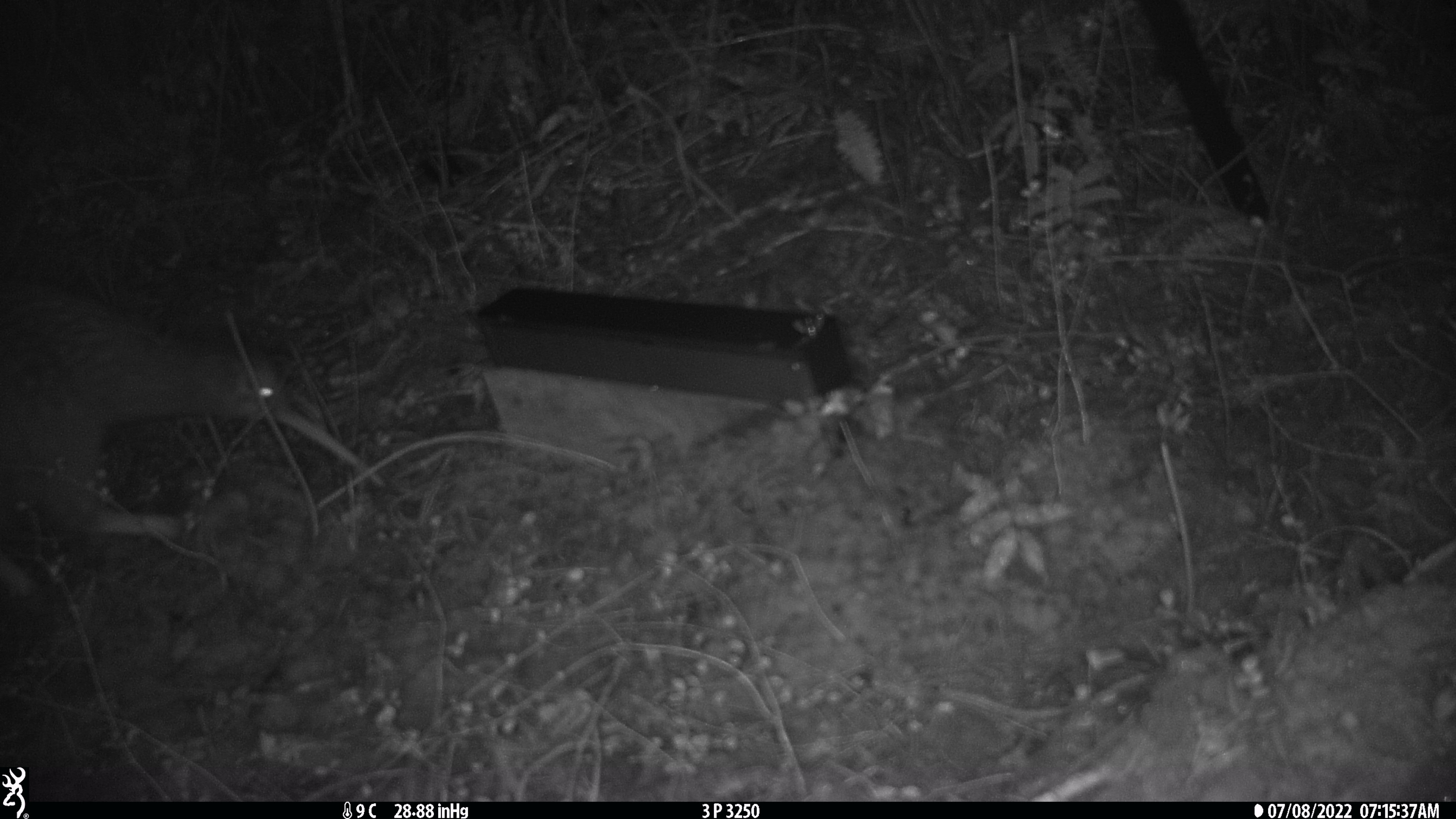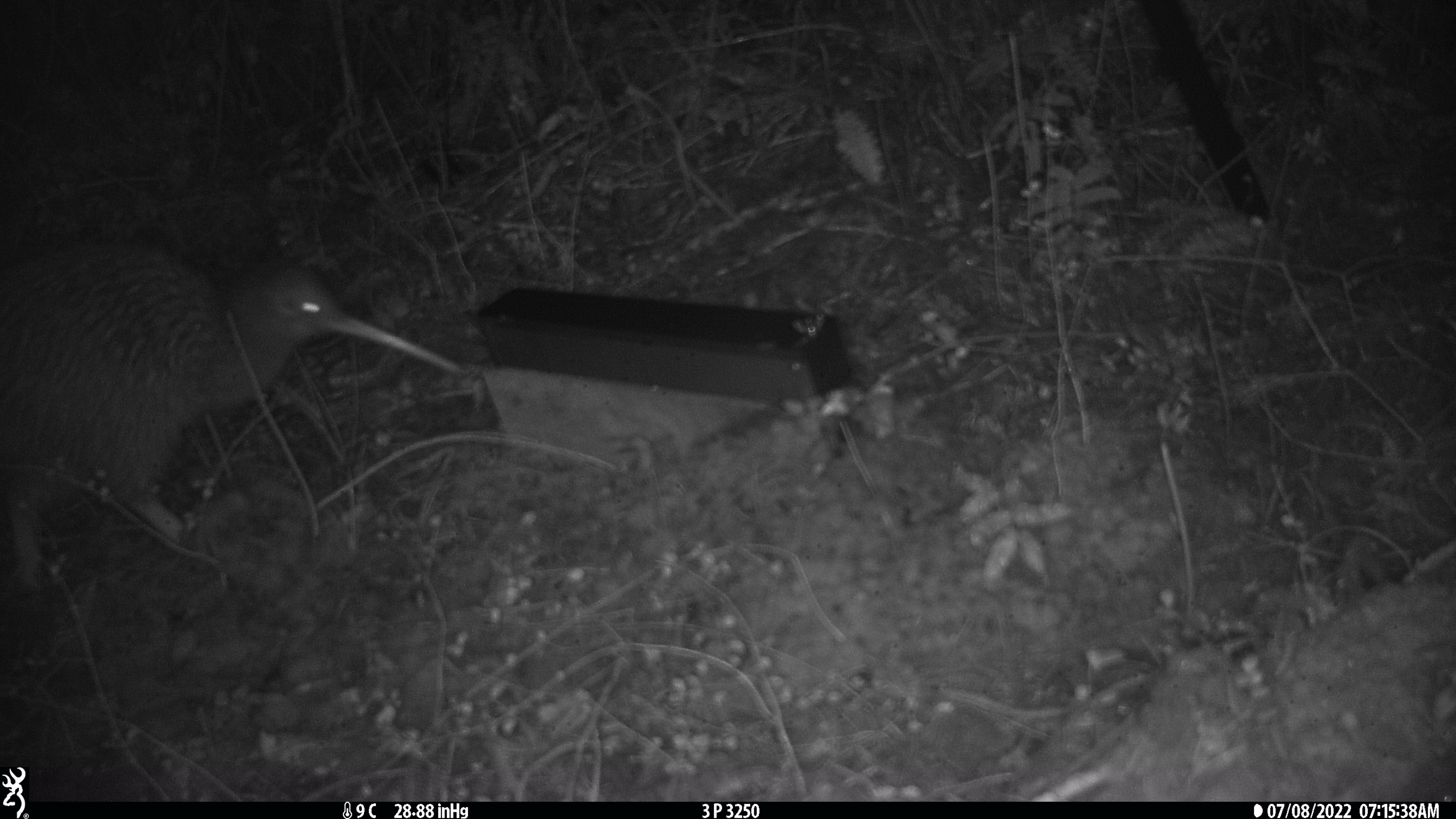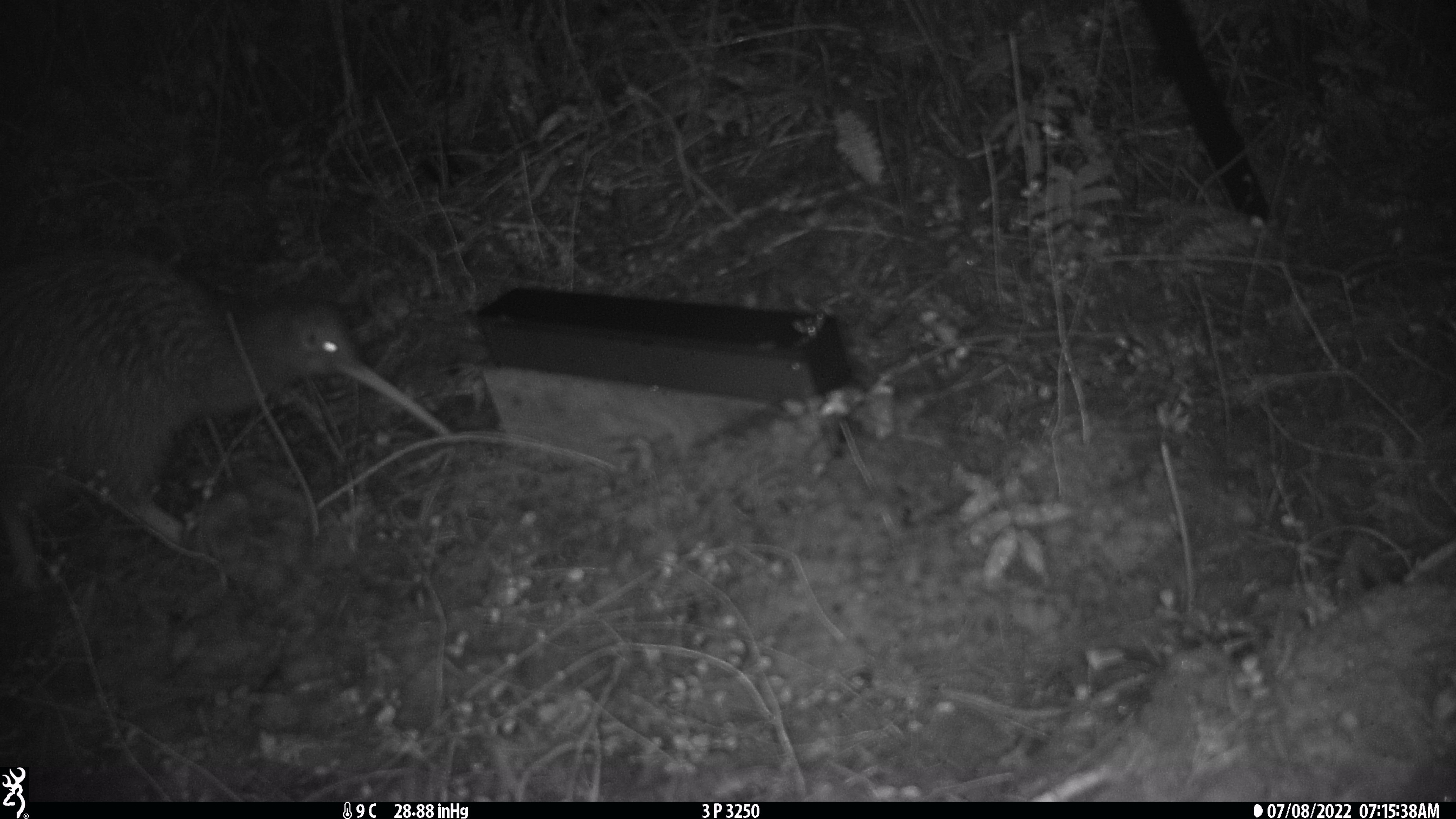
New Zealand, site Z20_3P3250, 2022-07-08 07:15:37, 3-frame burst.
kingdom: Animalia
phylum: Chordata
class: Aves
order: Apterygiformes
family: Apterygidae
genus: Apteryx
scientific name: Apteryx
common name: kiwi